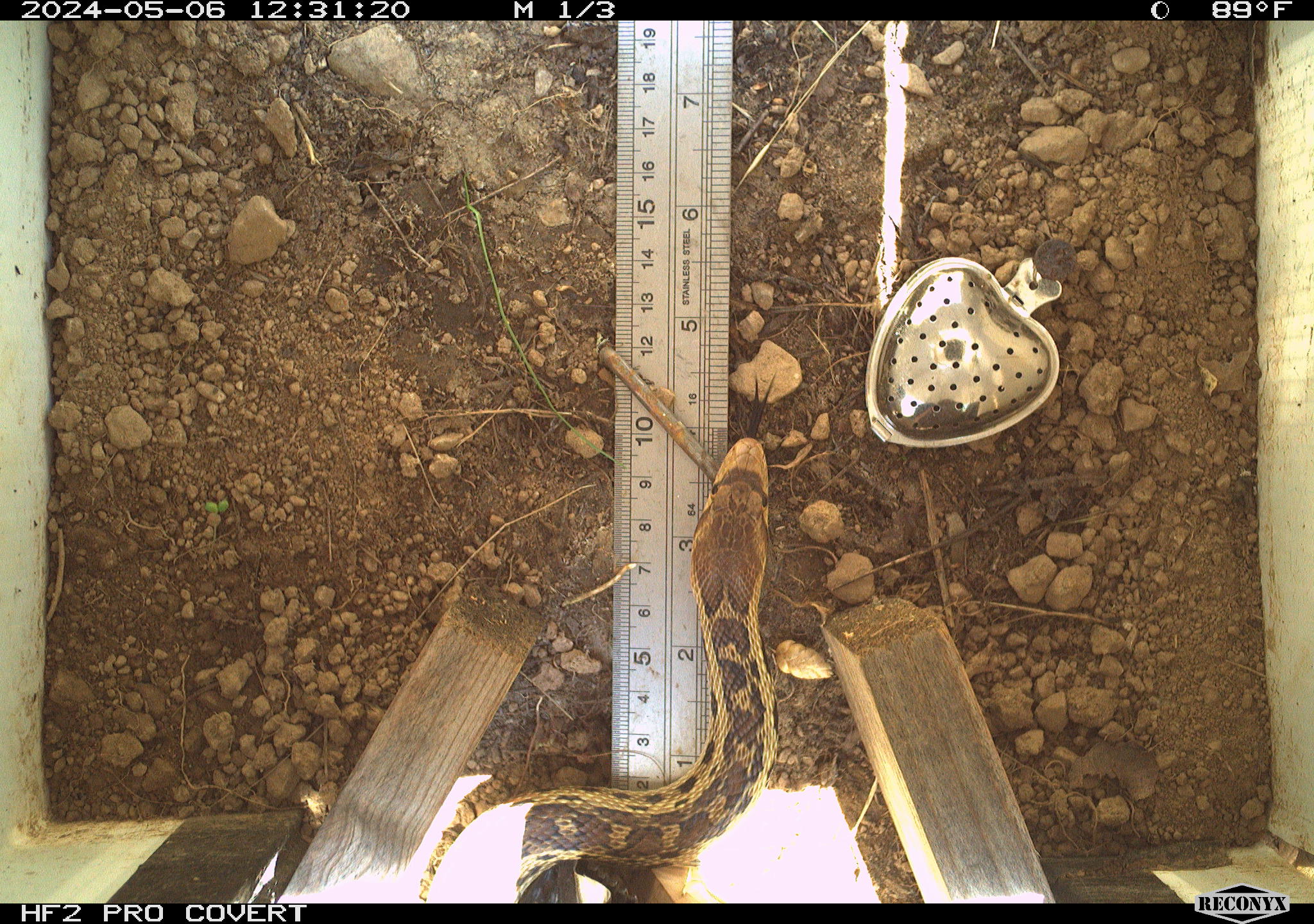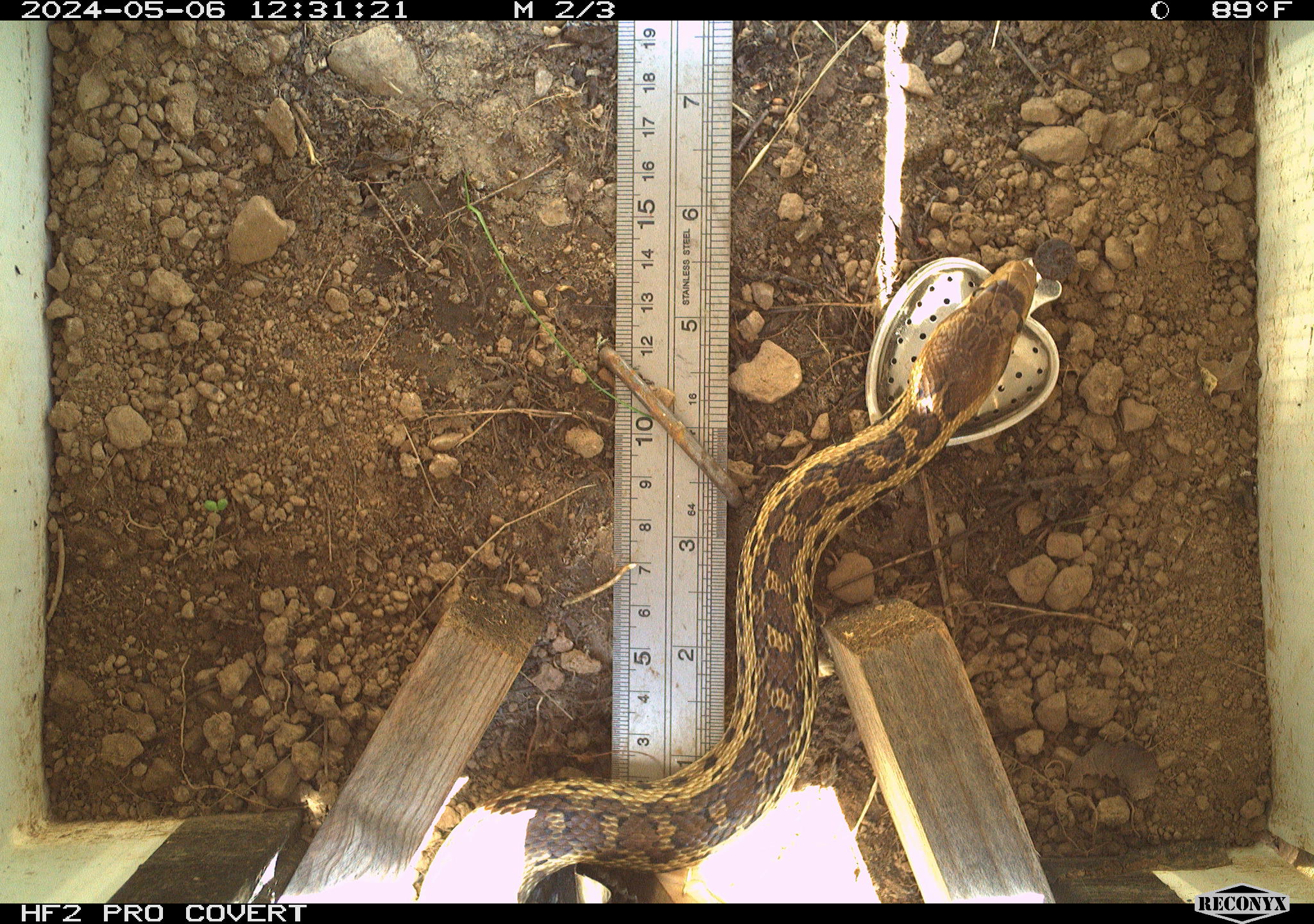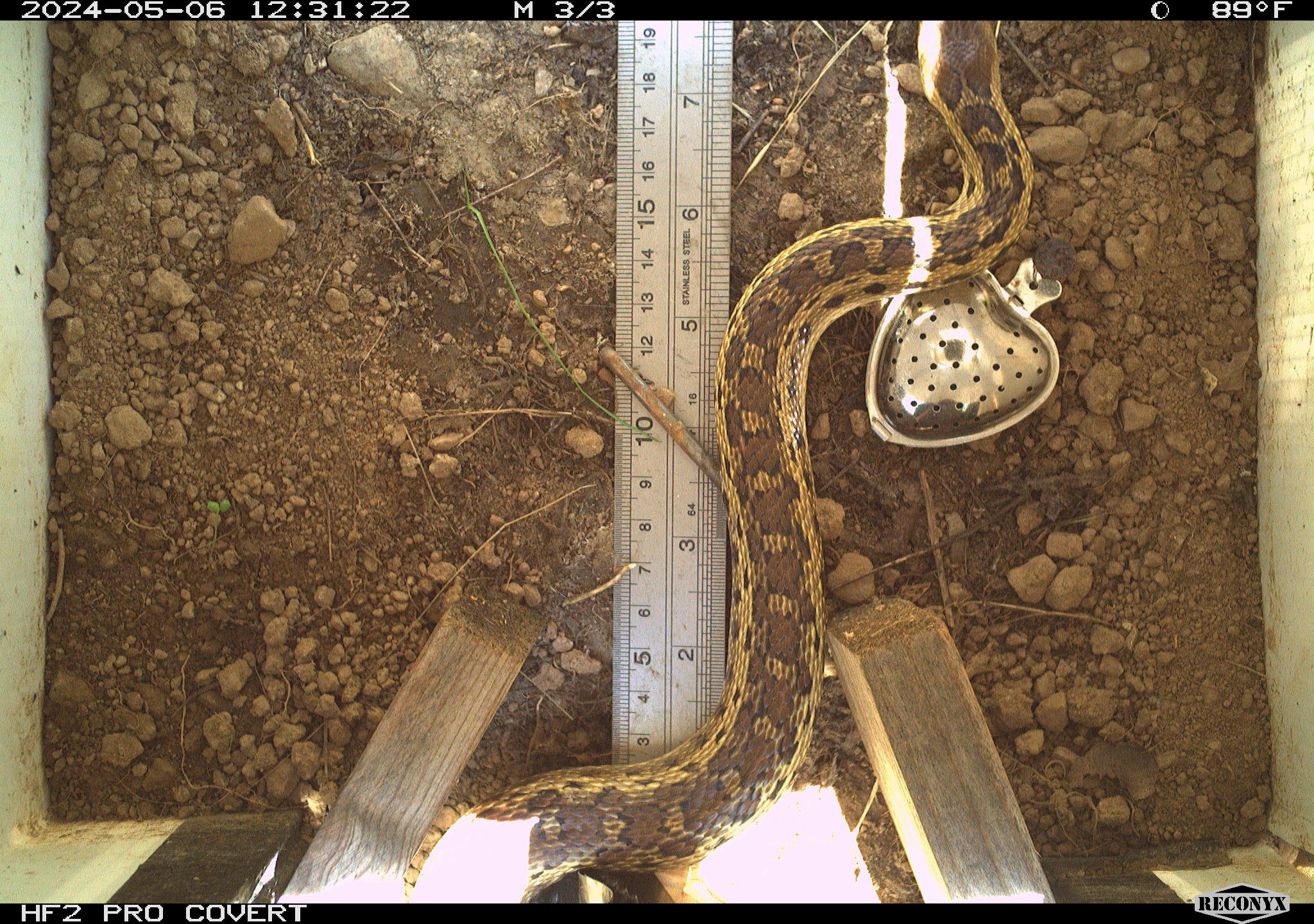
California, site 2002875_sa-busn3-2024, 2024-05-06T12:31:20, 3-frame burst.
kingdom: Animalia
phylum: Chordata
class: Reptilia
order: Squamata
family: Colubridae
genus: Pituophis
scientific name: Pituophis catenifer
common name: gophersnake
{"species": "gophersnake (Pituophis catenifer)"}